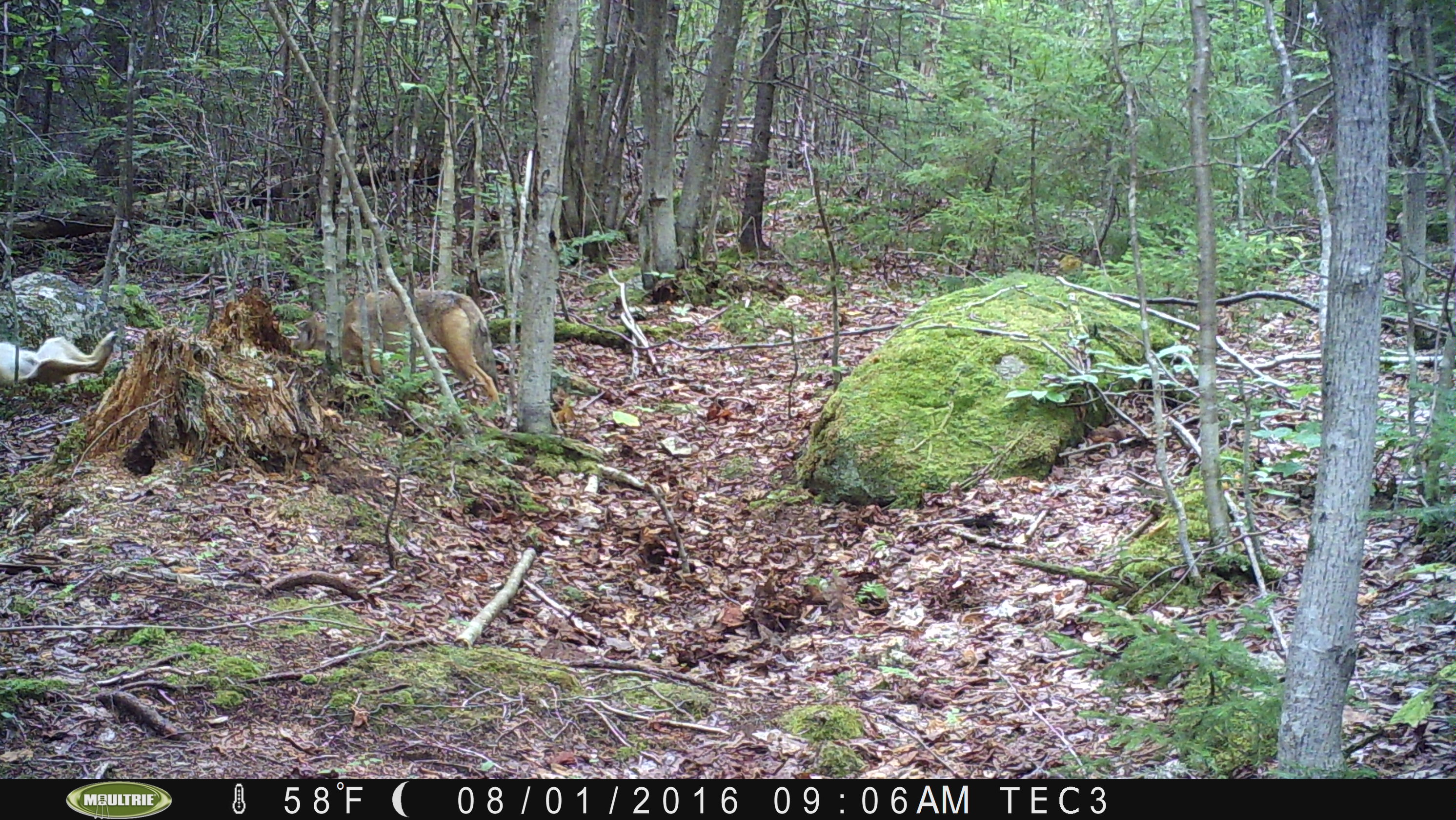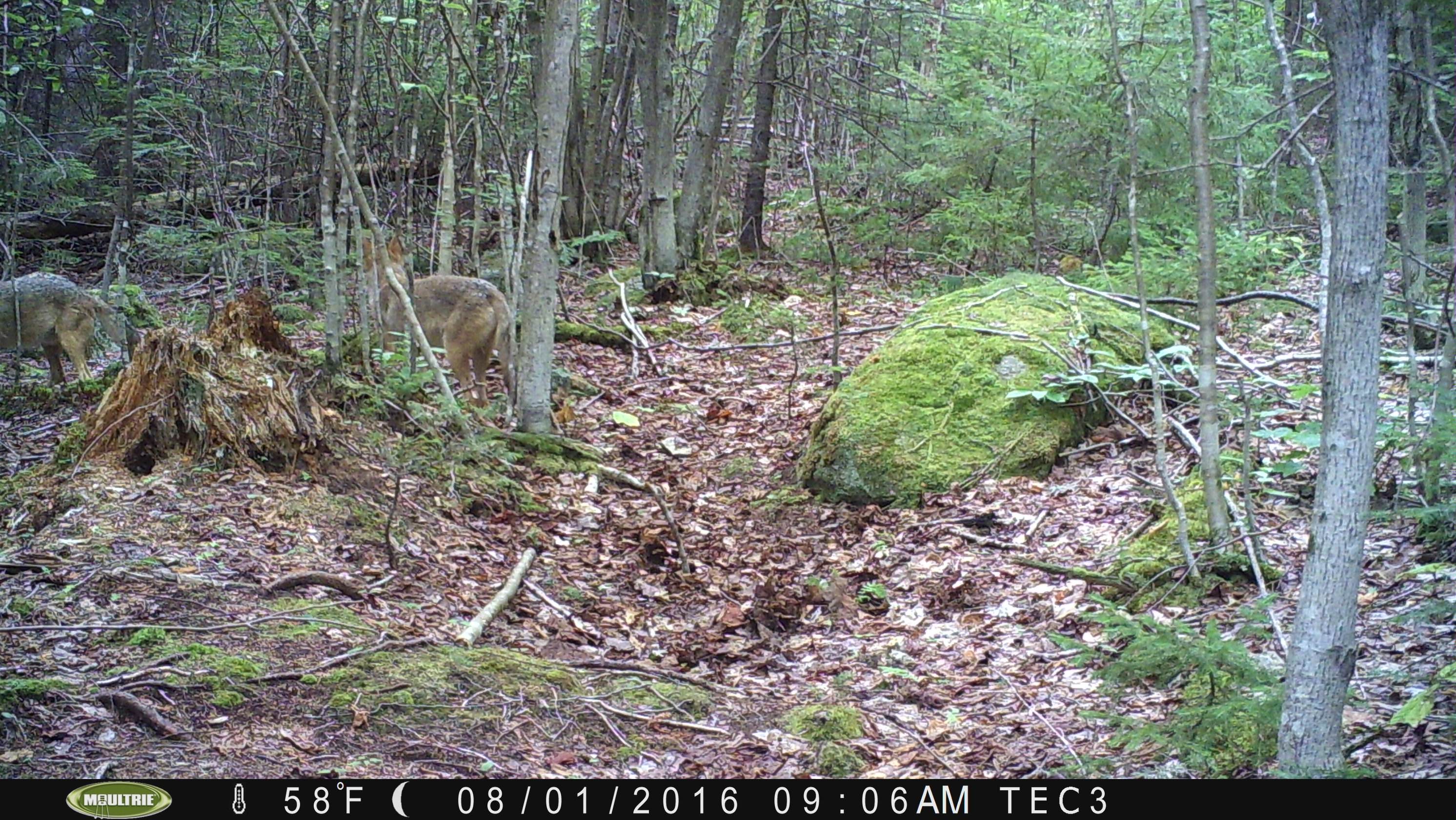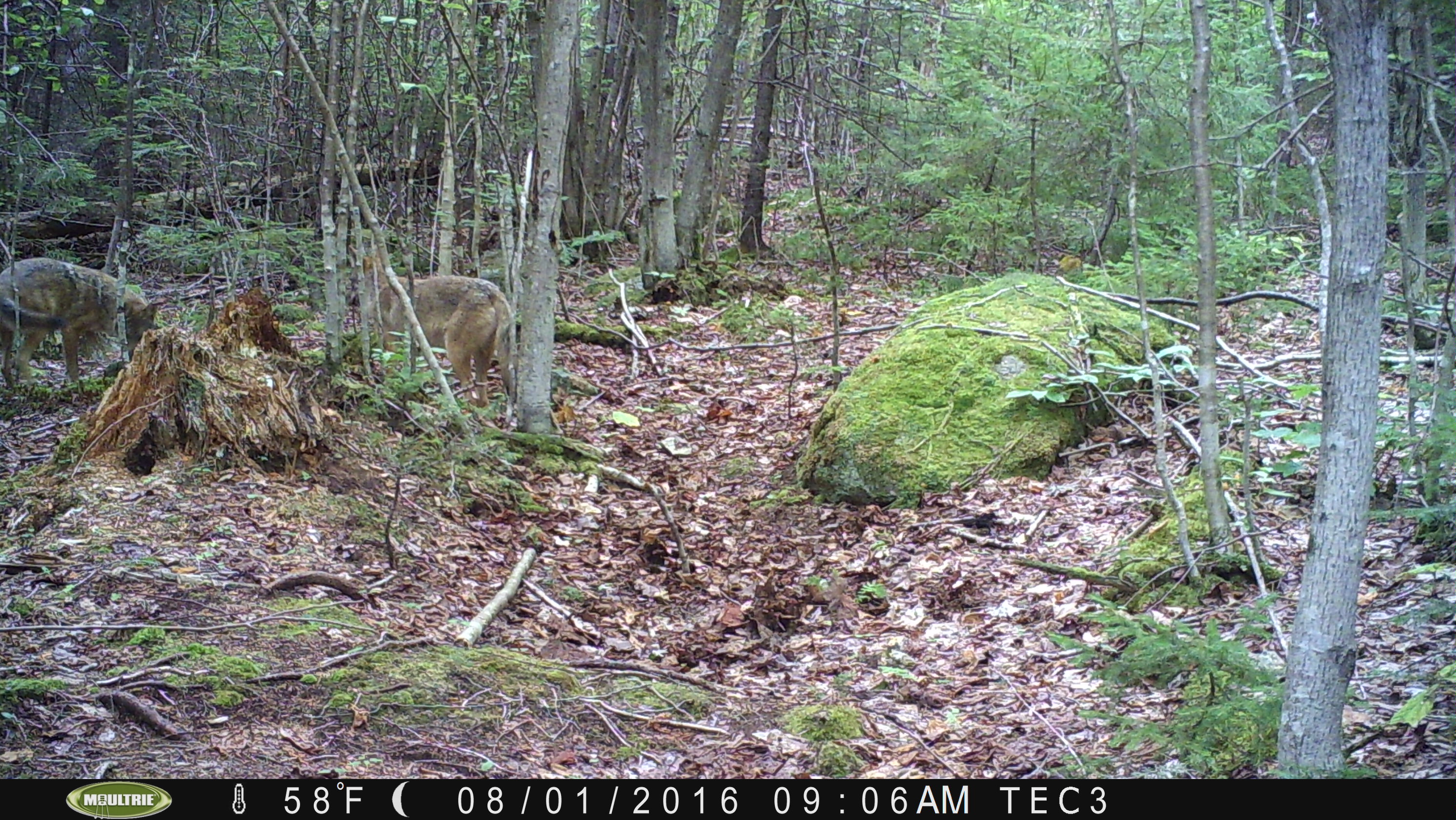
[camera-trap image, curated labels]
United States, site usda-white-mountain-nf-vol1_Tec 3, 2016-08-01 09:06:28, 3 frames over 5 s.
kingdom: Animalia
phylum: Chordata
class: Mammalia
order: Carnivora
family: Canidae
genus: Canis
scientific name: Canis latrans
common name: coyote